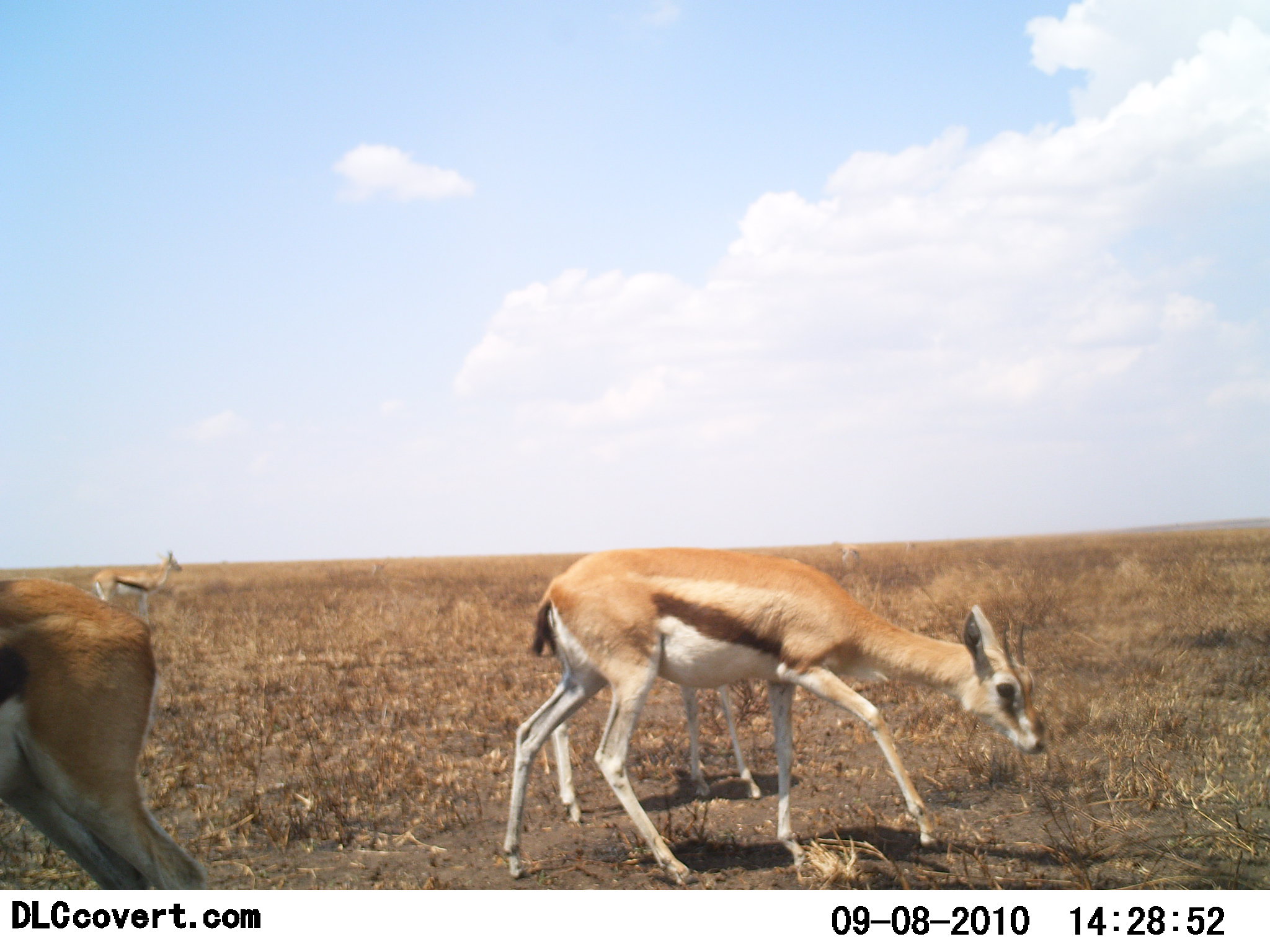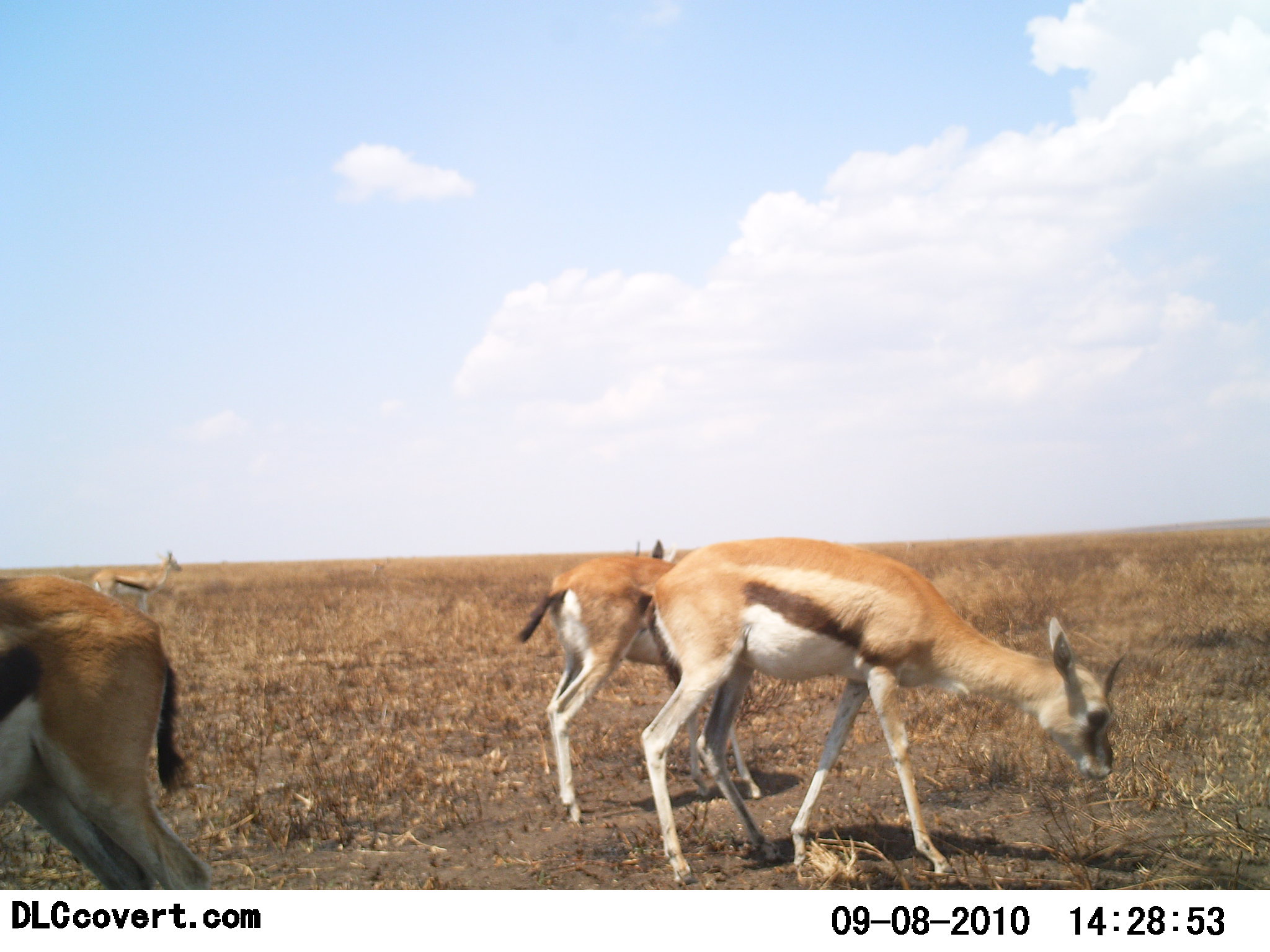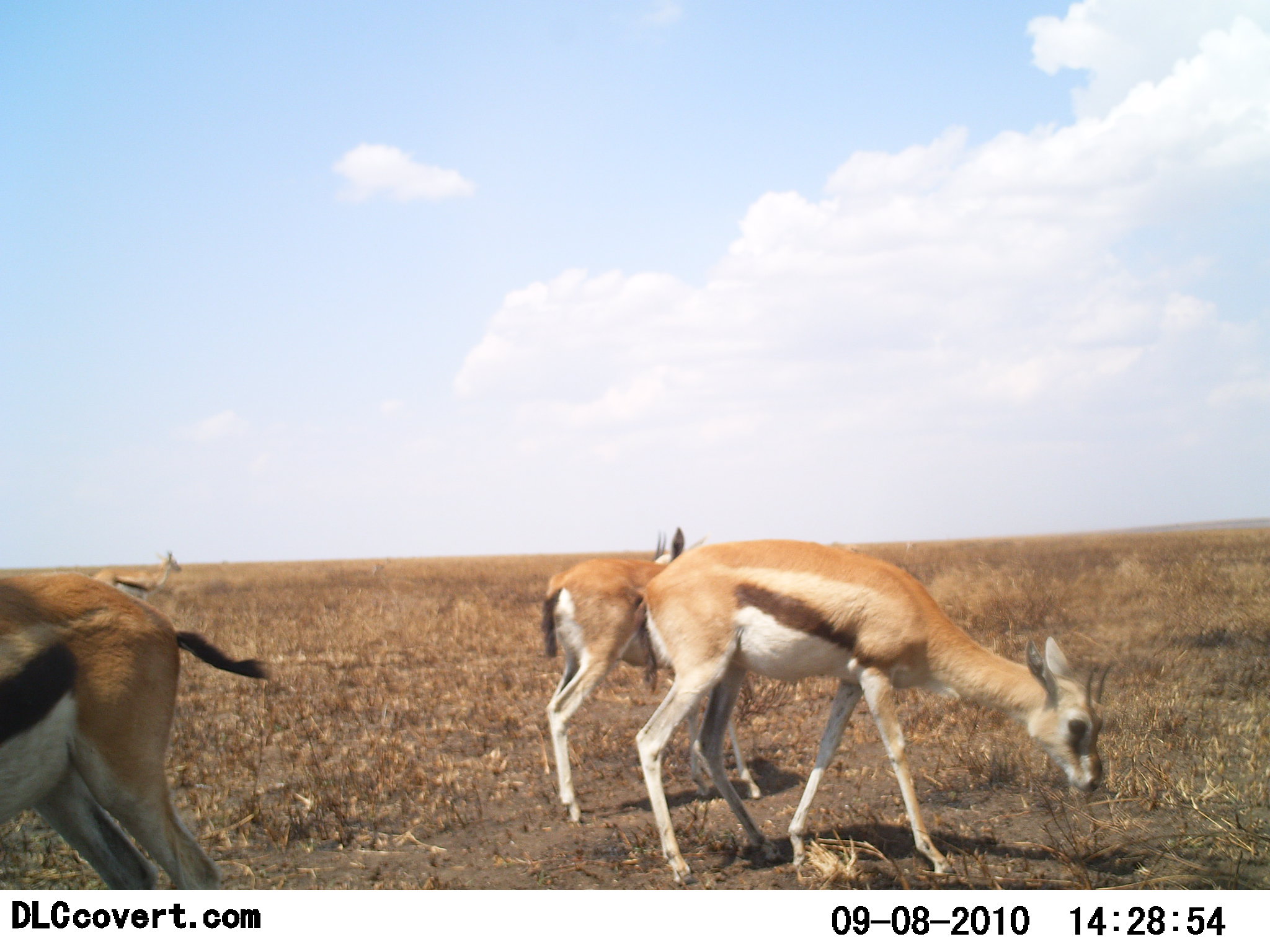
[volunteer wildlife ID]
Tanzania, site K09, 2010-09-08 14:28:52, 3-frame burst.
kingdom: Animalia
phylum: Chordata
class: Mammalia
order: Artiodactyla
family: Bovidae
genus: Eudorcas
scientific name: Eudorcas thomsonii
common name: thomson's gazelle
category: gazellethomsons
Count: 4.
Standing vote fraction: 43%.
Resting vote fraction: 0%.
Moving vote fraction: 29%.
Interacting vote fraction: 0%.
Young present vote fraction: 0%.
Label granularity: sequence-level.